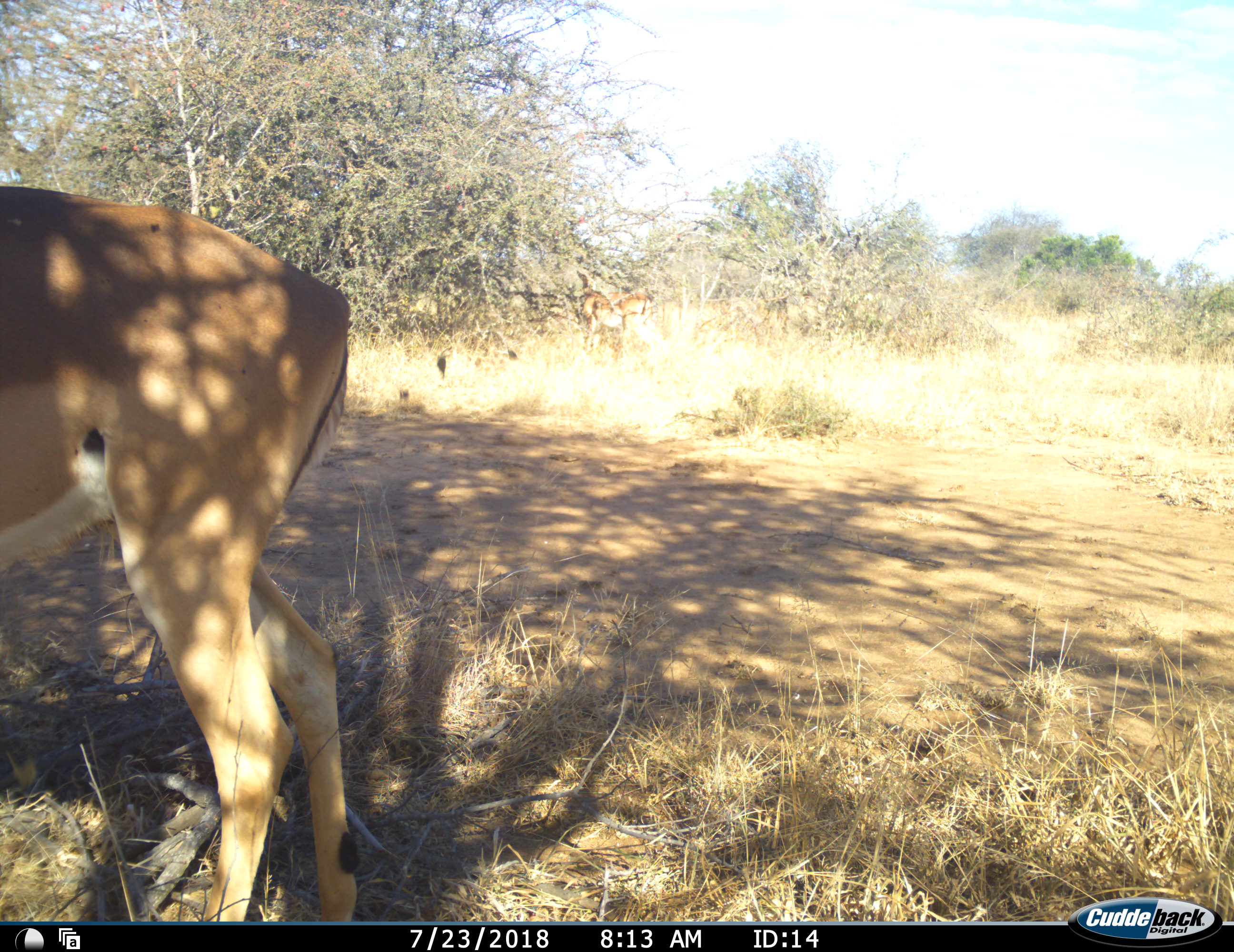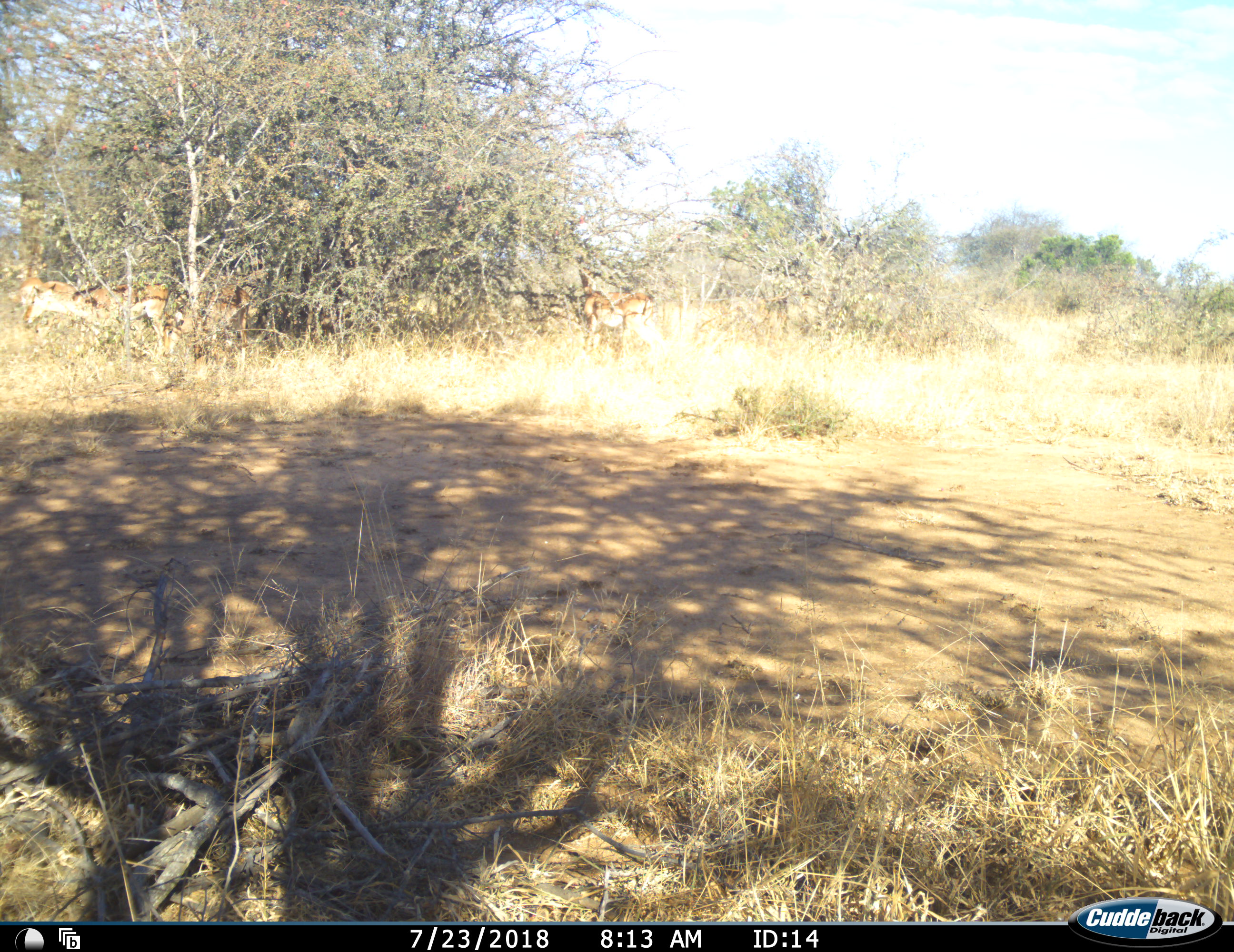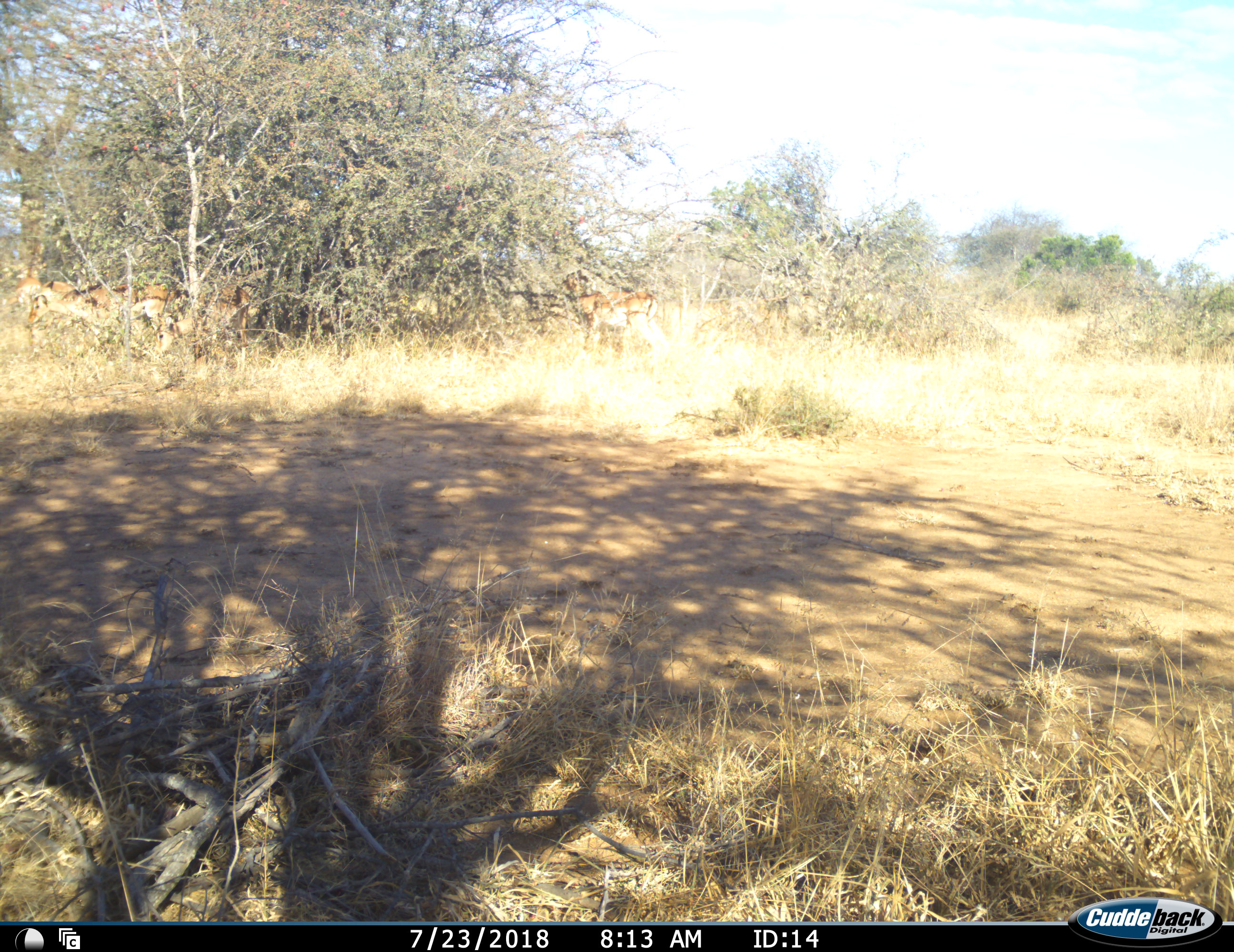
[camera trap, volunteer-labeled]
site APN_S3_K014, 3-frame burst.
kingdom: Animalia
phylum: Chordata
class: Mammalia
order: Artiodactyla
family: Bovidae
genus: Aepyceros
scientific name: Aepyceros melampus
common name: impala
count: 3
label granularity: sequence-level